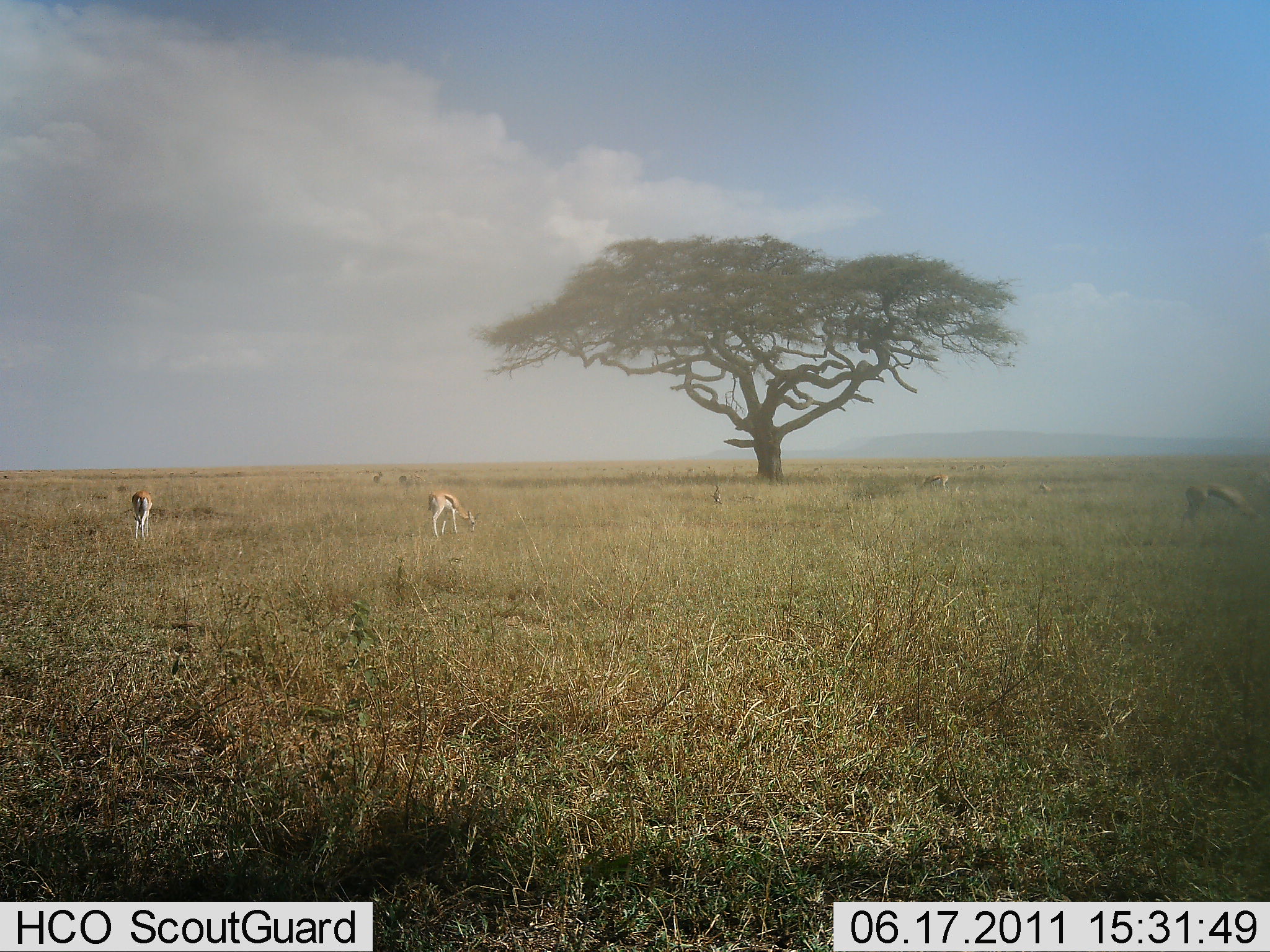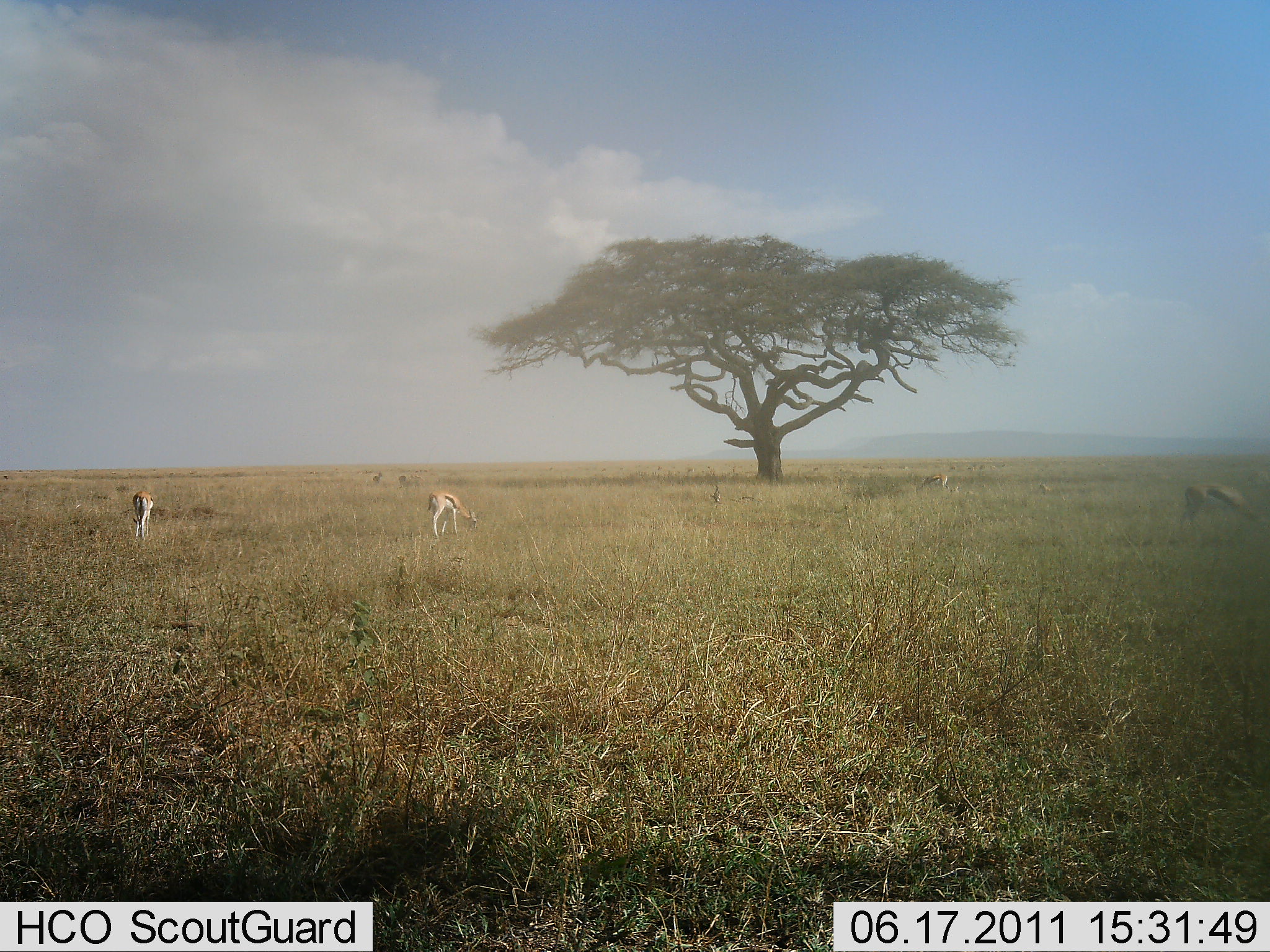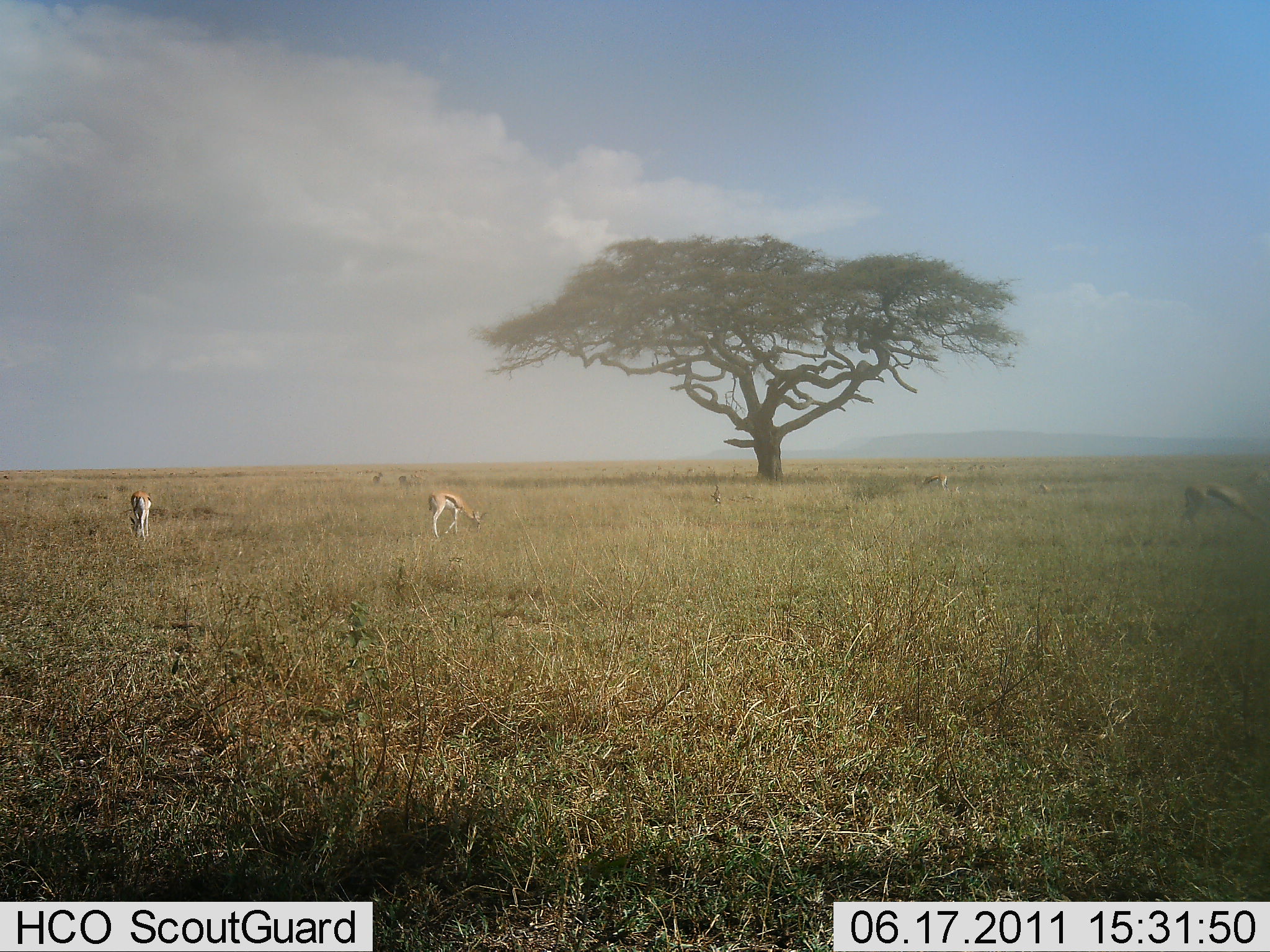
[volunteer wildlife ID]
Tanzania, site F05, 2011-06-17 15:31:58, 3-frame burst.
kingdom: Animalia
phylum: Chordata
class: Mammalia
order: Artiodactyla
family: Bovidae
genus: Eudorcas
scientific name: Eudorcas thomsonii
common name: thomson's gazelle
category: gazellethomsons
Gazellethomsons (thomson's gazelle) (Eudorcas thomsonii), count 4. Behavior (volunteer vote fractions): standing 29%, resting 7%, moving 7%, interacting 0%. Young present (vote fraction): 0%. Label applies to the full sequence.